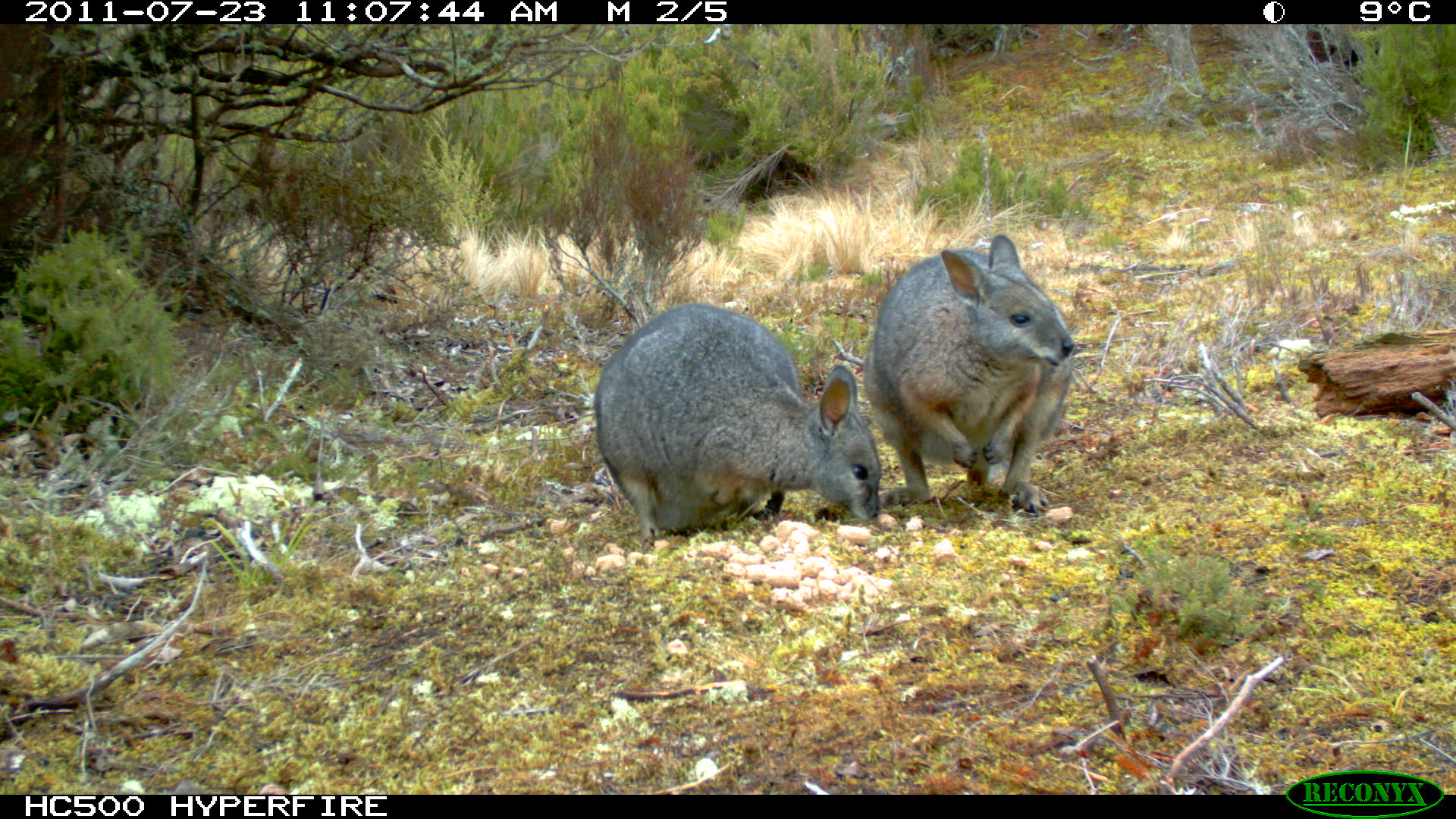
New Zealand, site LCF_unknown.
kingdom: Animalia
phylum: Chordata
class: Mammalia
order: Diprotodontia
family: Macropodidae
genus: Notamacropus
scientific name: Notamacropus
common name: wallaby